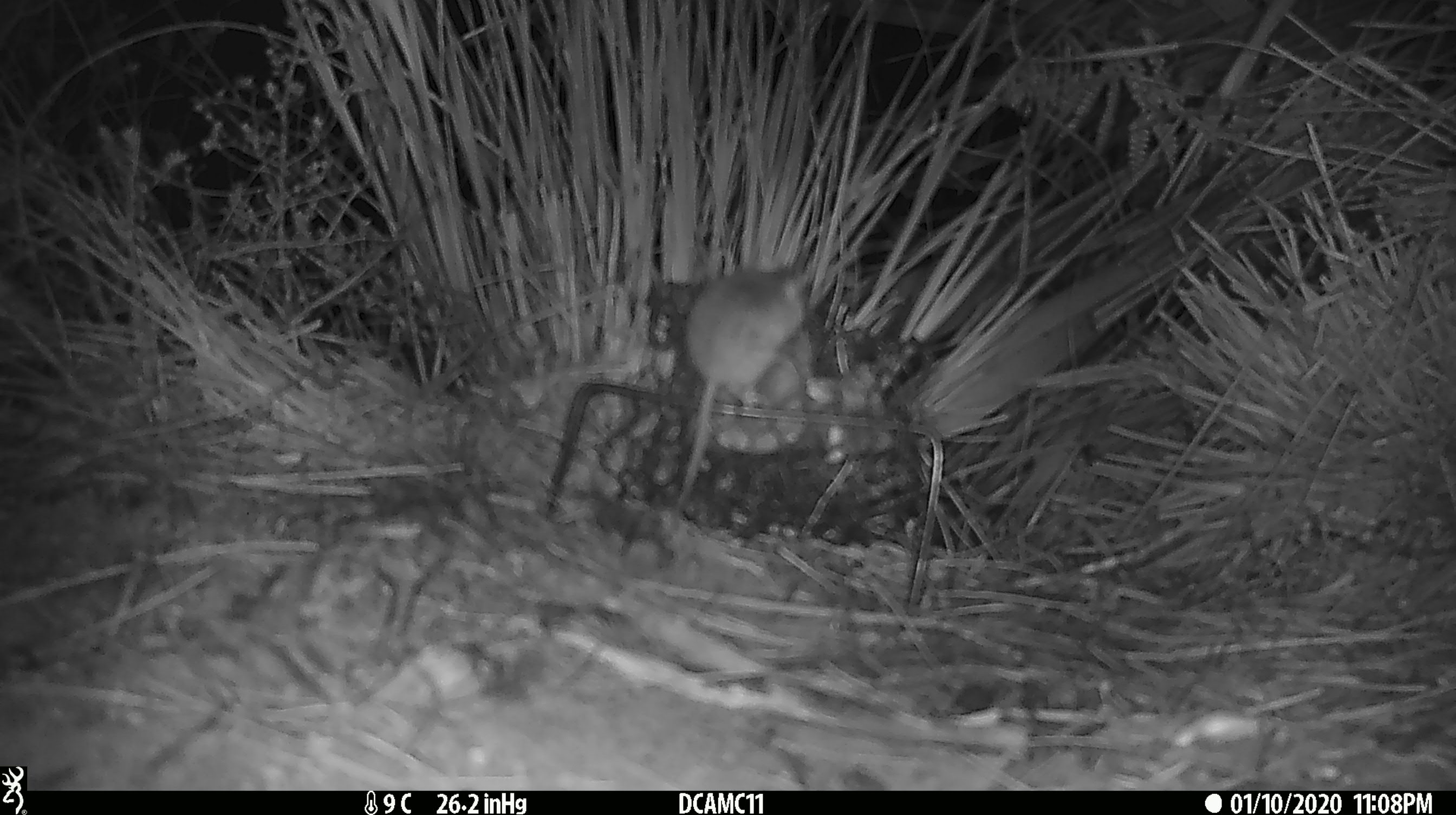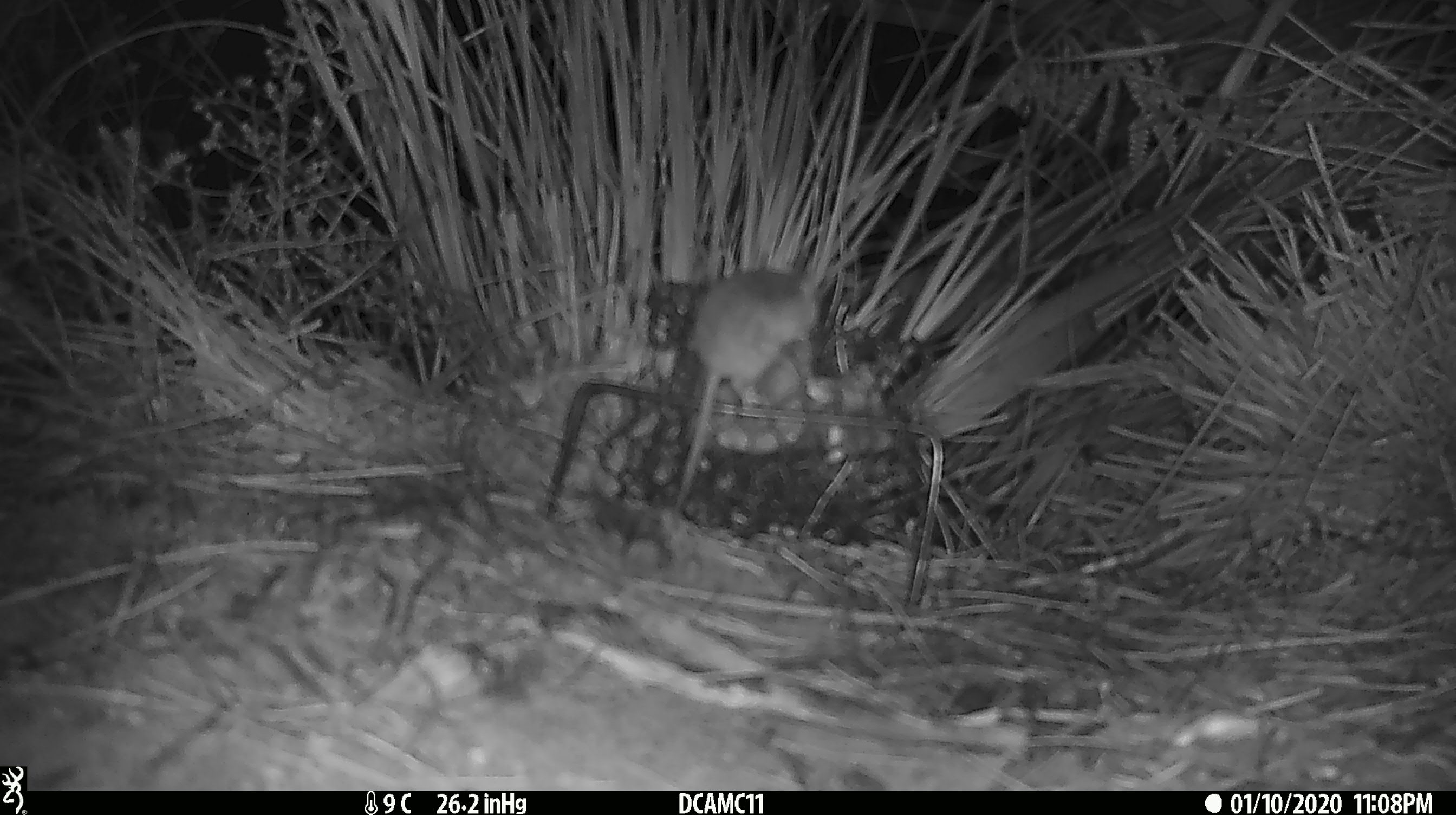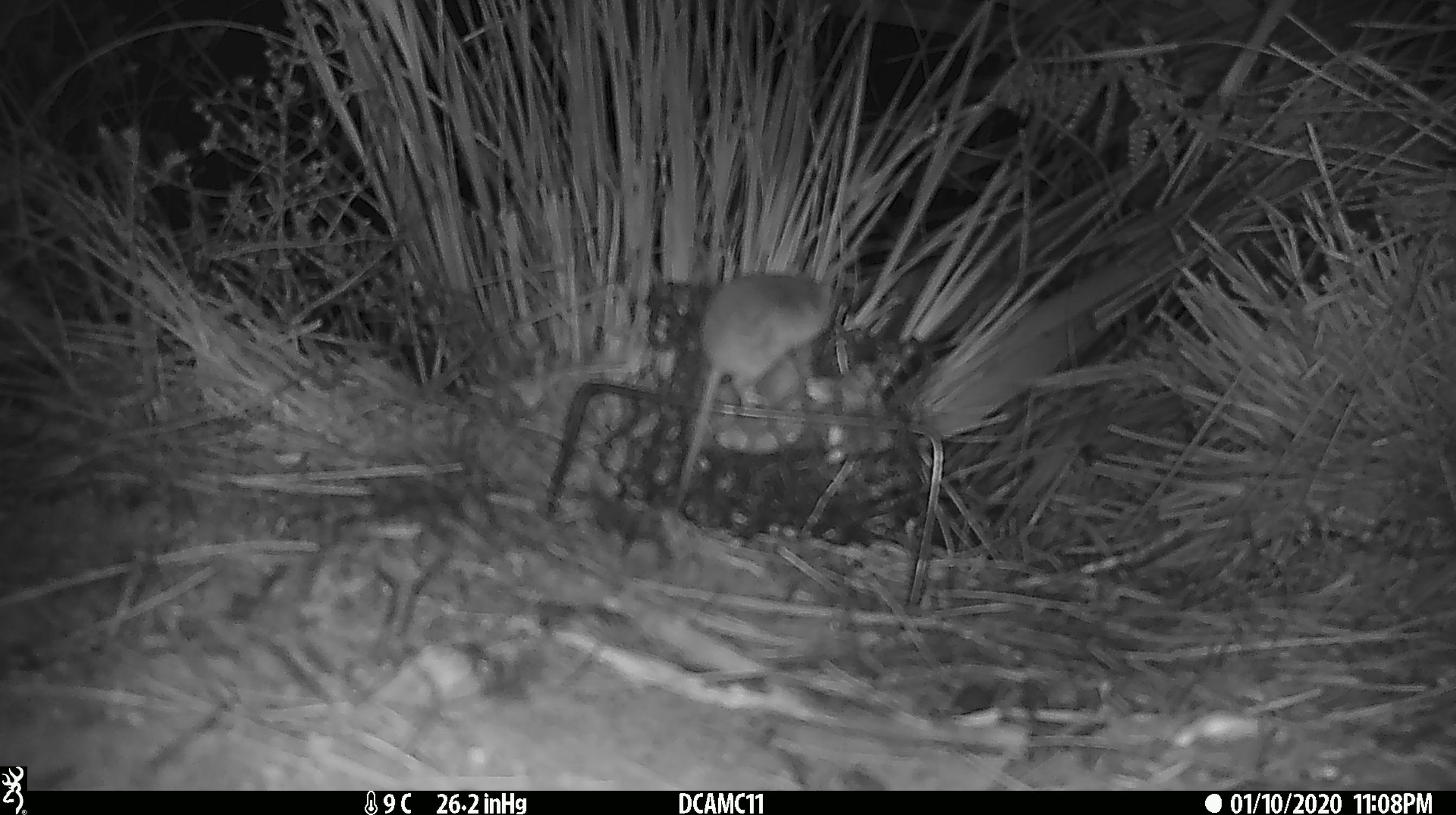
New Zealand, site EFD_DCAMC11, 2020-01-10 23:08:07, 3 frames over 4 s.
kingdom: Animalia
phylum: Chordata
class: Mammalia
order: Rodentia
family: Muridae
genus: Mus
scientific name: Mus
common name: mouse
Mouse (Mus).